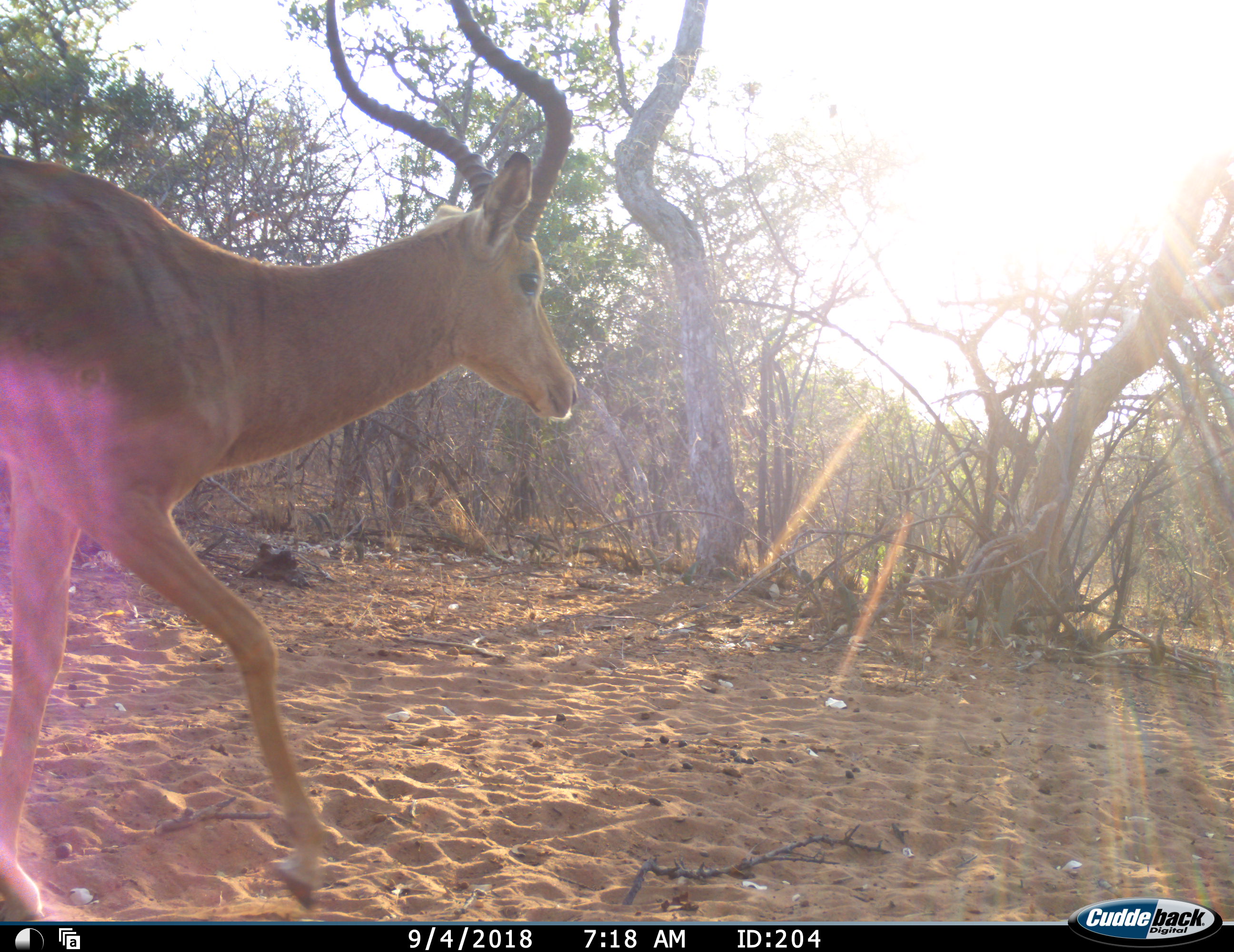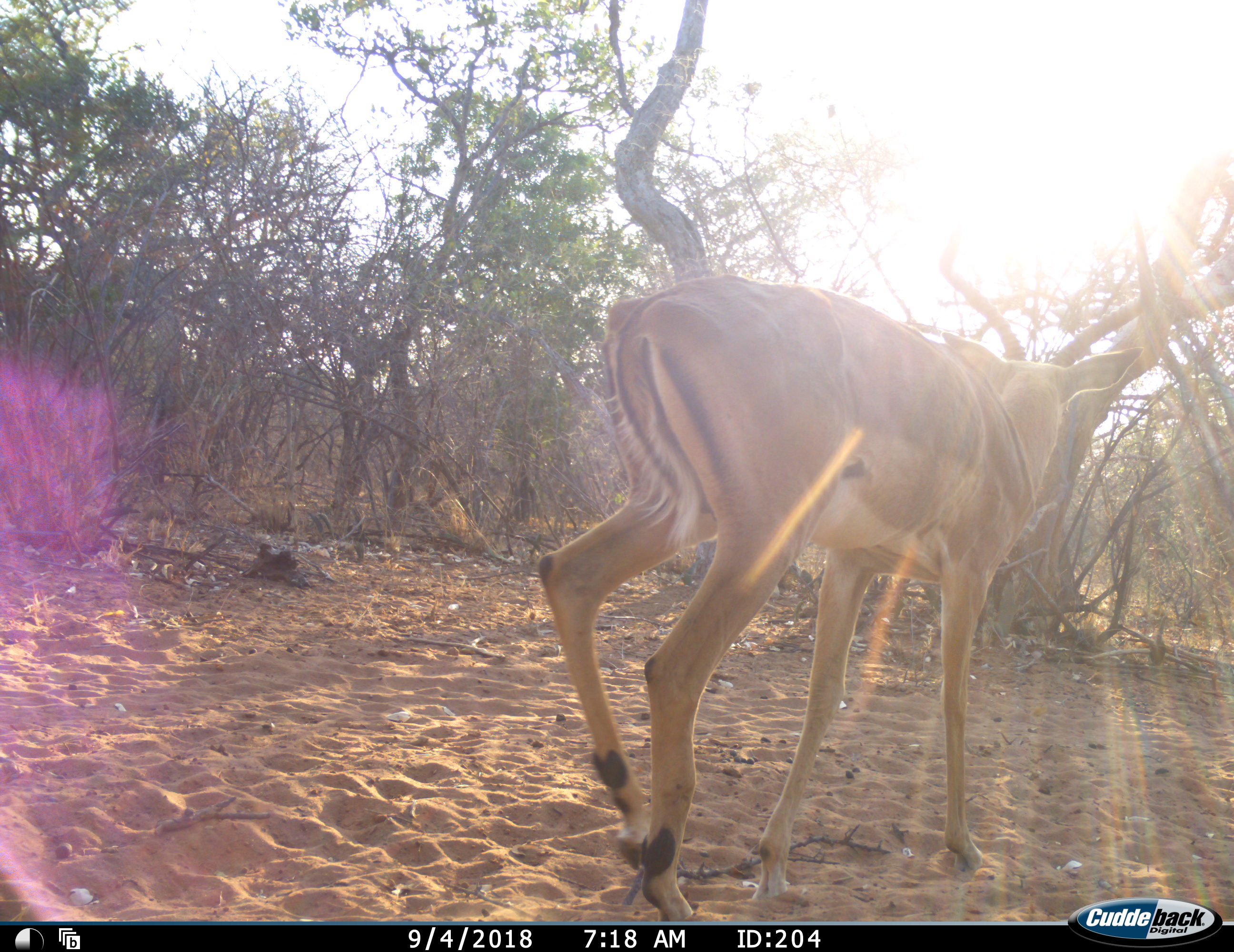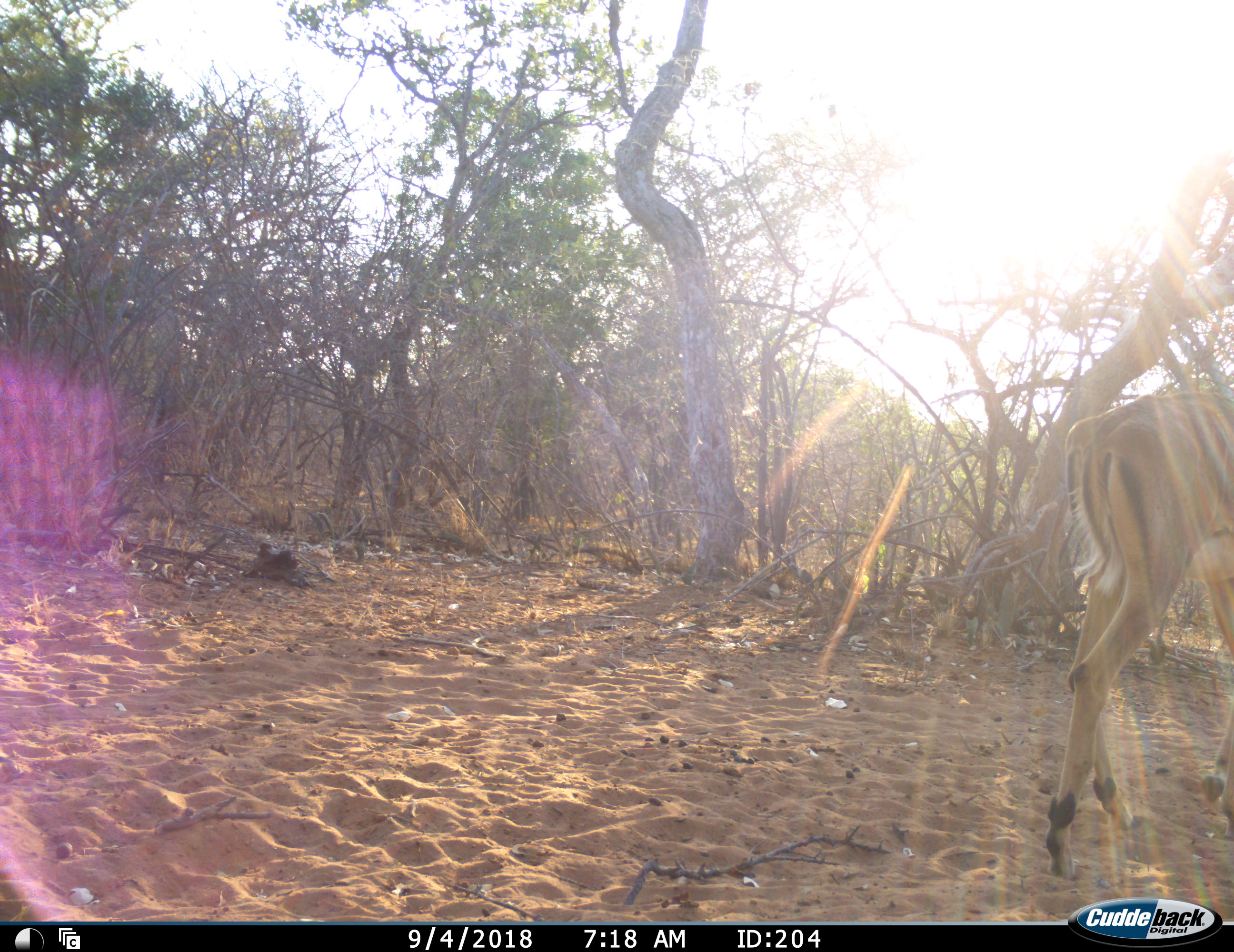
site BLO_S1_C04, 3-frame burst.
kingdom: Animalia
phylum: Chordata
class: Mammalia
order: Artiodactyla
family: Bovidae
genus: Aepyceros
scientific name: Aepyceros melampus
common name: impala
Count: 1.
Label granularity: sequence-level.